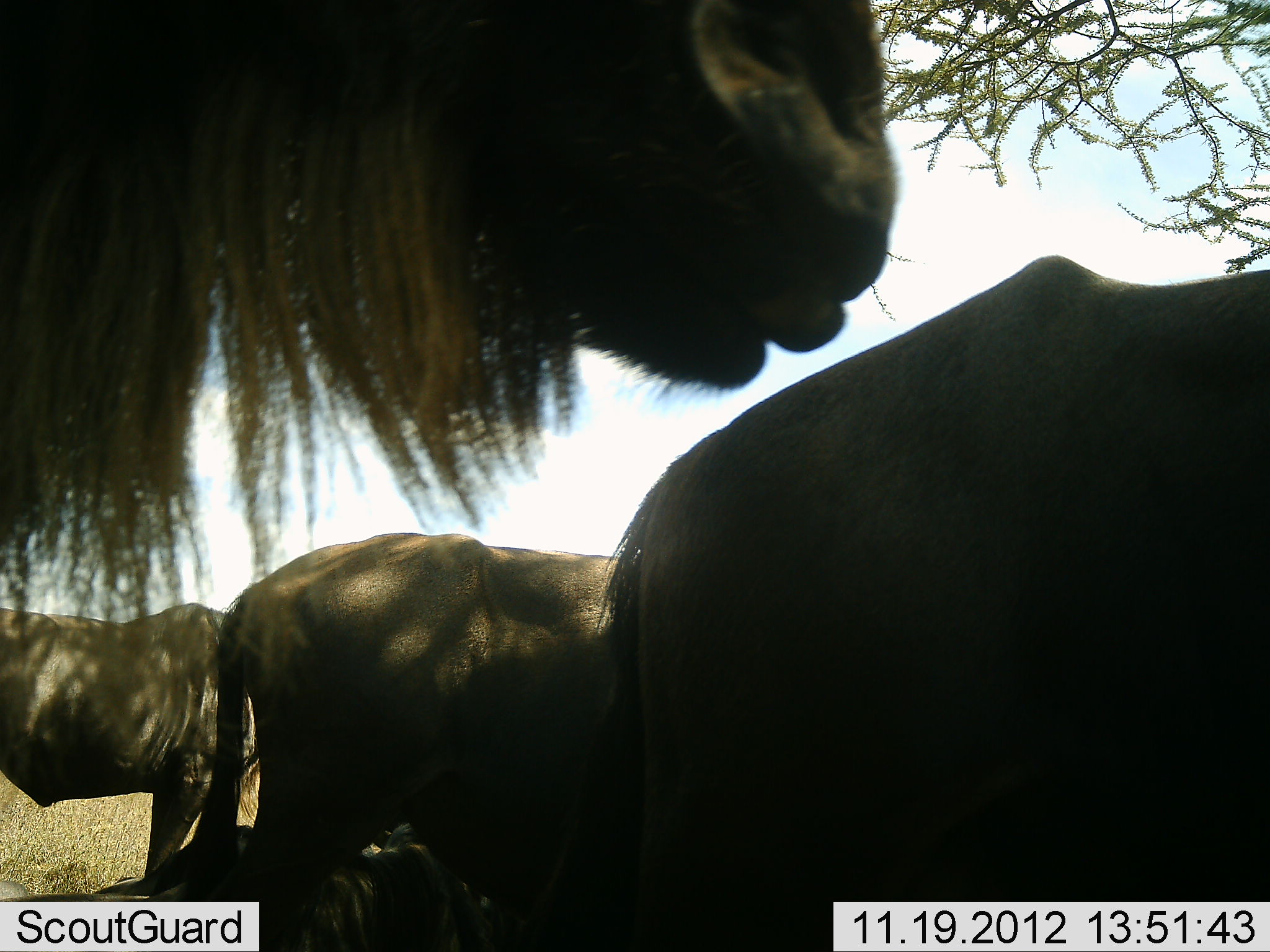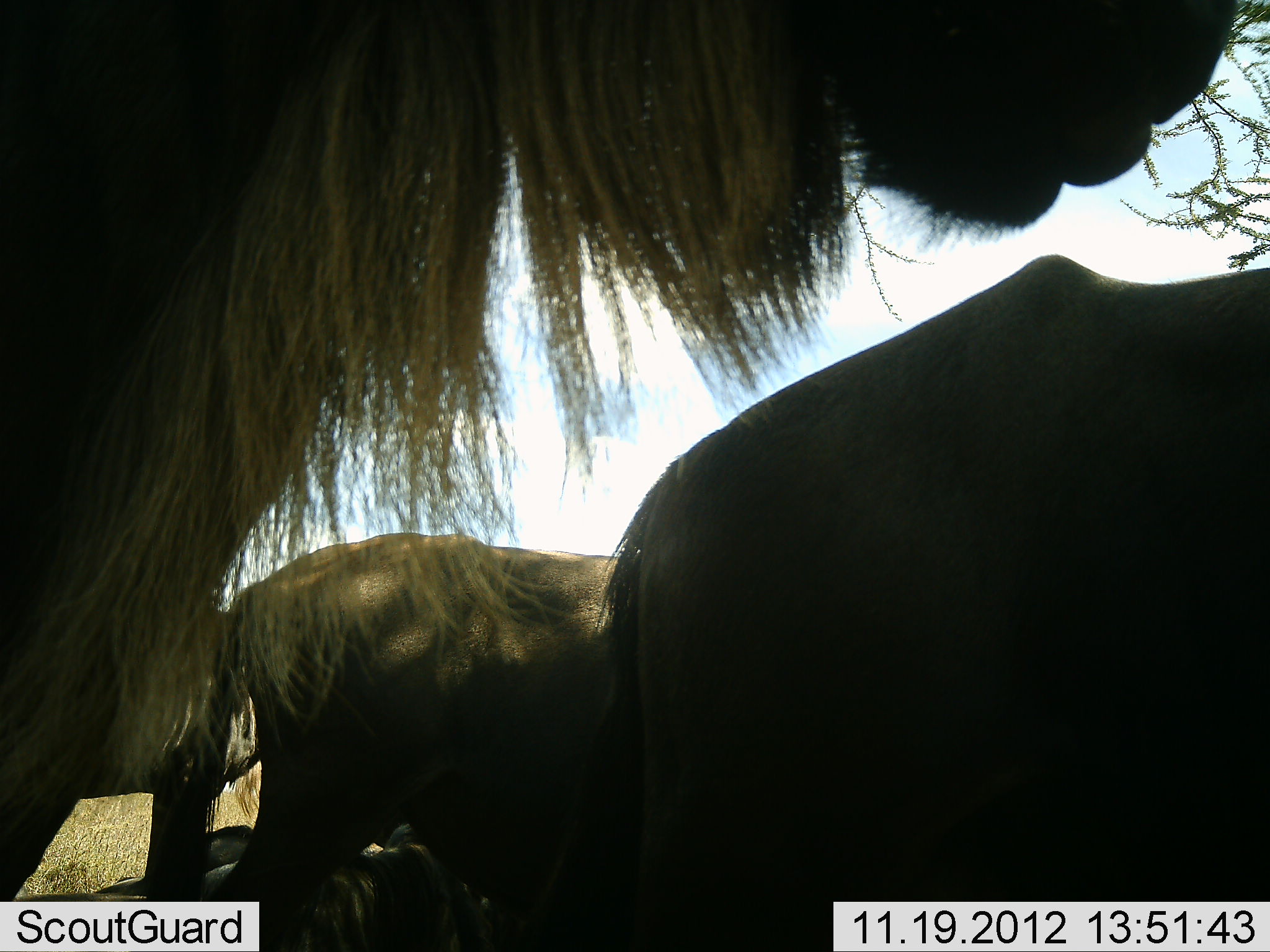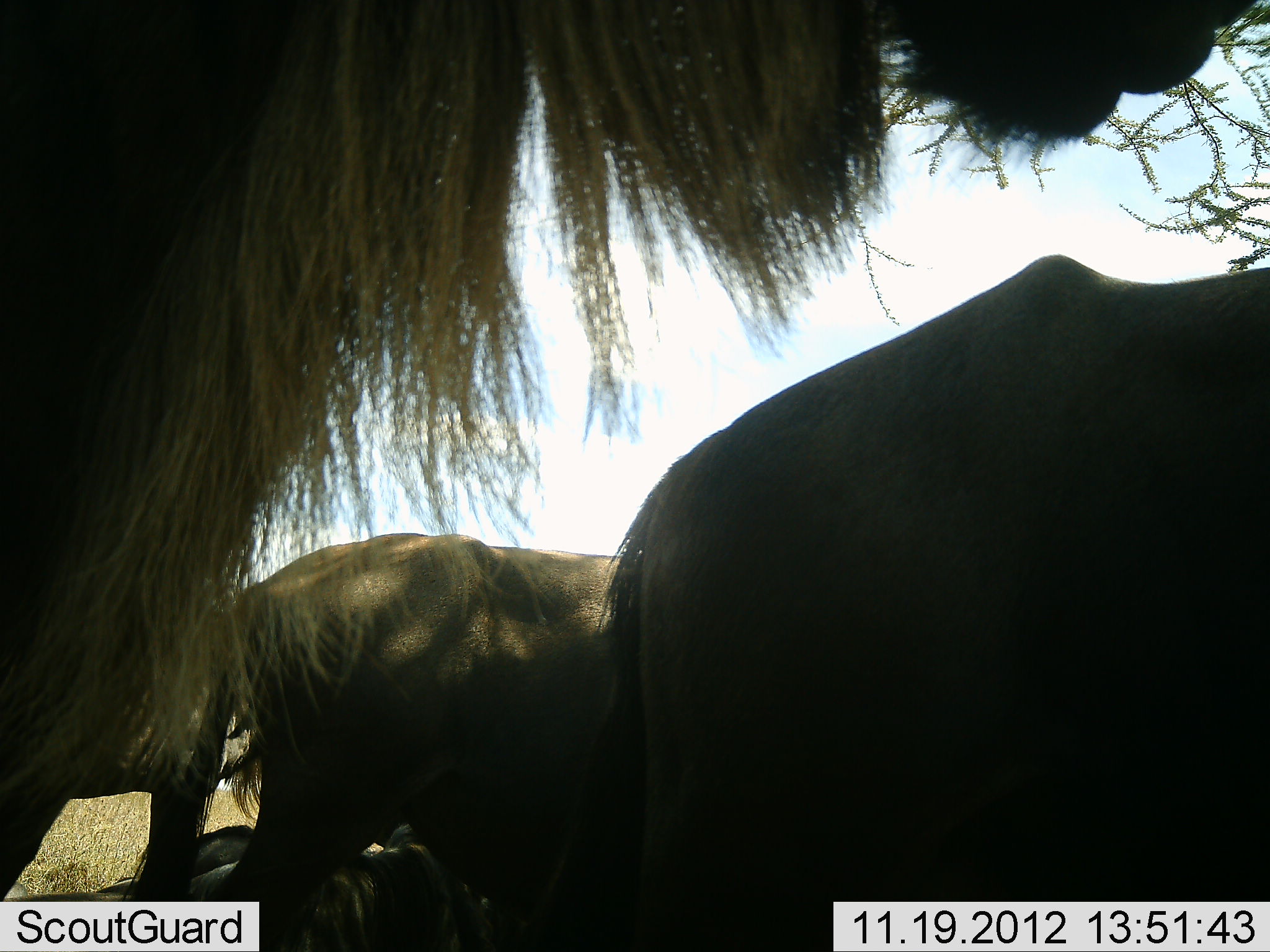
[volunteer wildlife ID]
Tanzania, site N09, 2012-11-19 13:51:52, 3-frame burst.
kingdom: Animalia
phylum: Chordata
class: Mammalia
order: Artiodactyla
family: Bovidae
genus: Connochaetes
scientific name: Connochaetes taurinus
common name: blue wildebeest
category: wildebeest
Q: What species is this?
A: Wildebeest (blue wildebeest) (Connochaetes taurinus).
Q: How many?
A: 5.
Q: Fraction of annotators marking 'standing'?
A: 90%.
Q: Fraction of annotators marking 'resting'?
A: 40%.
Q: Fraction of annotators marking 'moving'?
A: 20%.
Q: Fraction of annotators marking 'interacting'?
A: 0%.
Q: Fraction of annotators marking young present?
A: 0%.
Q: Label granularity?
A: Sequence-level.